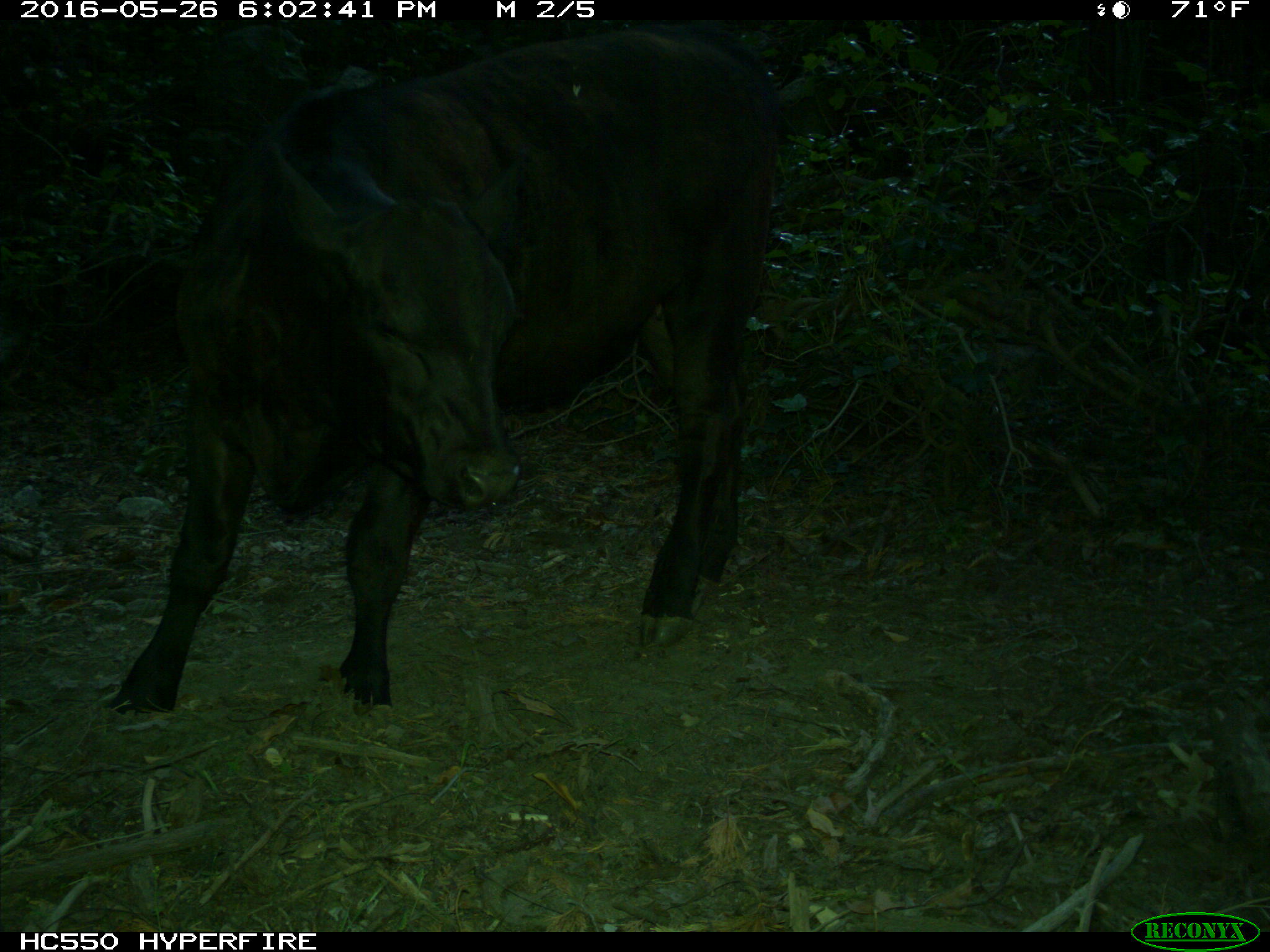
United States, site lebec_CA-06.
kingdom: Animalia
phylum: Chordata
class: Mammalia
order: Artiodactyla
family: Bovidae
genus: Bos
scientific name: Bos taurus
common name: domestic cow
Bos taurus (domestic cow).